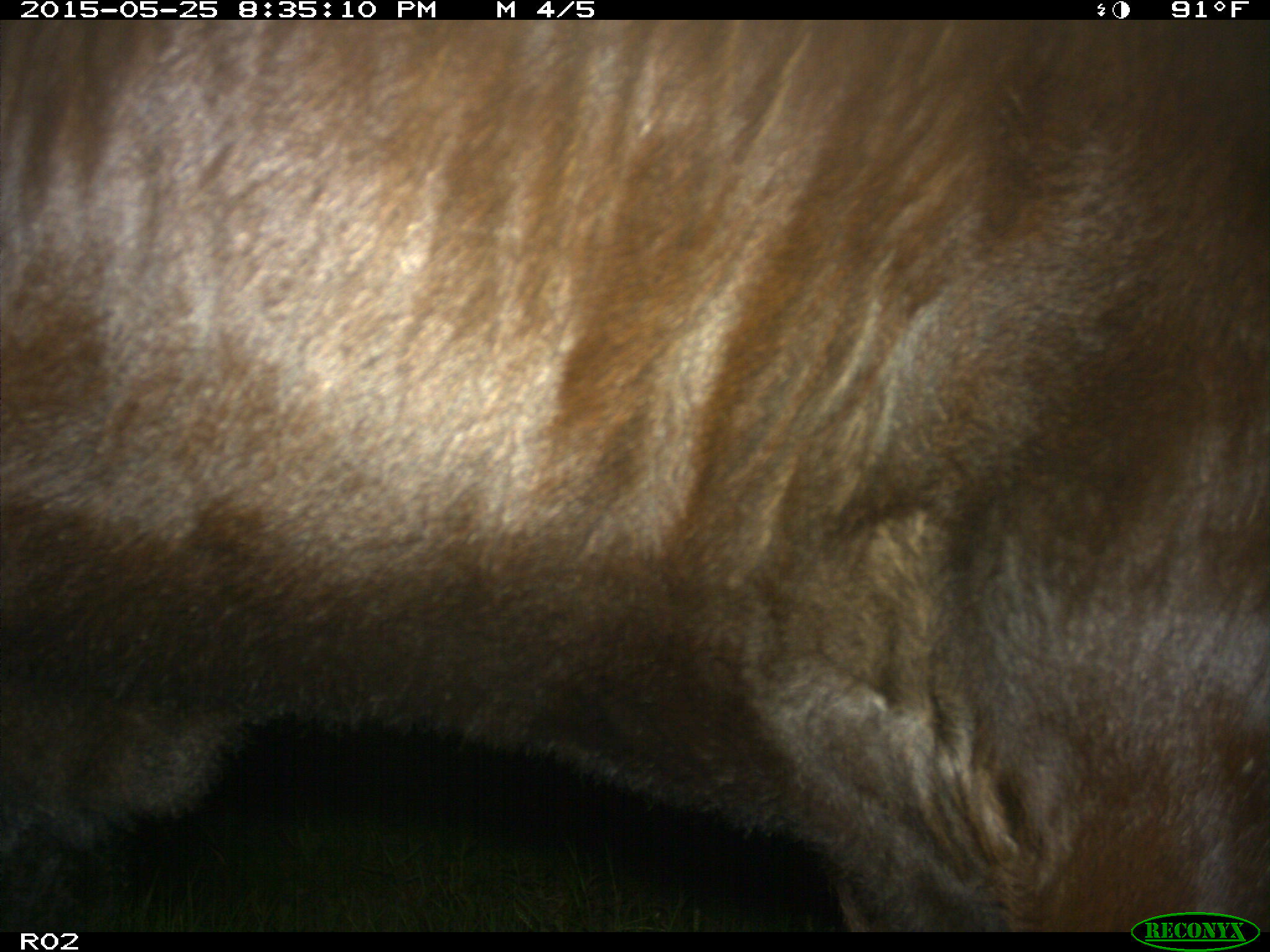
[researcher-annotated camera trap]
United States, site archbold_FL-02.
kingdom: Animalia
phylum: Chordata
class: Mammalia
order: Artiodactyla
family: Bovidae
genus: Bos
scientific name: Bos taurus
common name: domestic cow